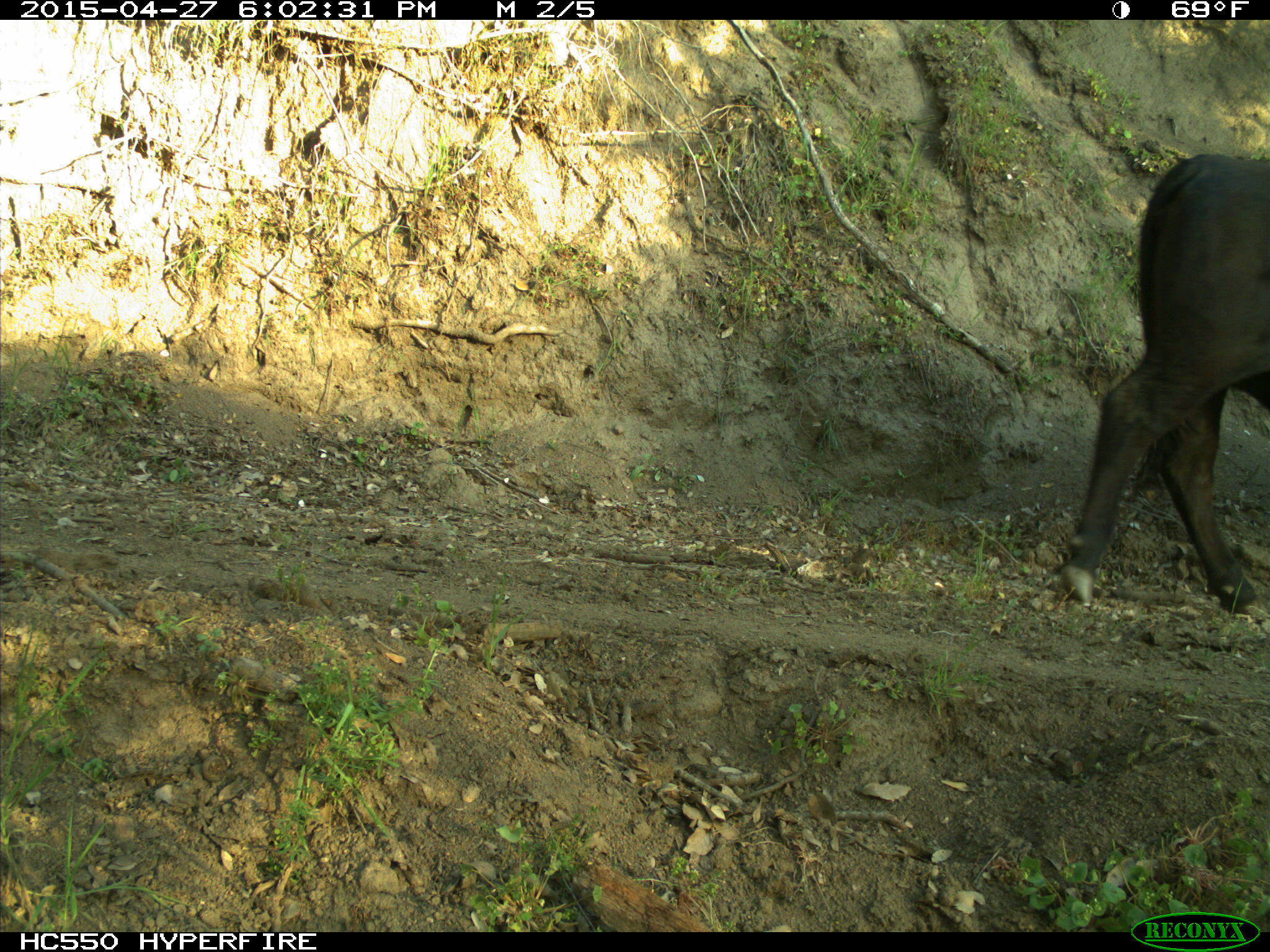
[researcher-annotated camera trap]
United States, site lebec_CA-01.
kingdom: Animalia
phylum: Chordata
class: Mammalia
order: Artiodactyla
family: Bovidae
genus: Bos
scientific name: Bos taurus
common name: domestic cow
Bos taurus (domestic cow).